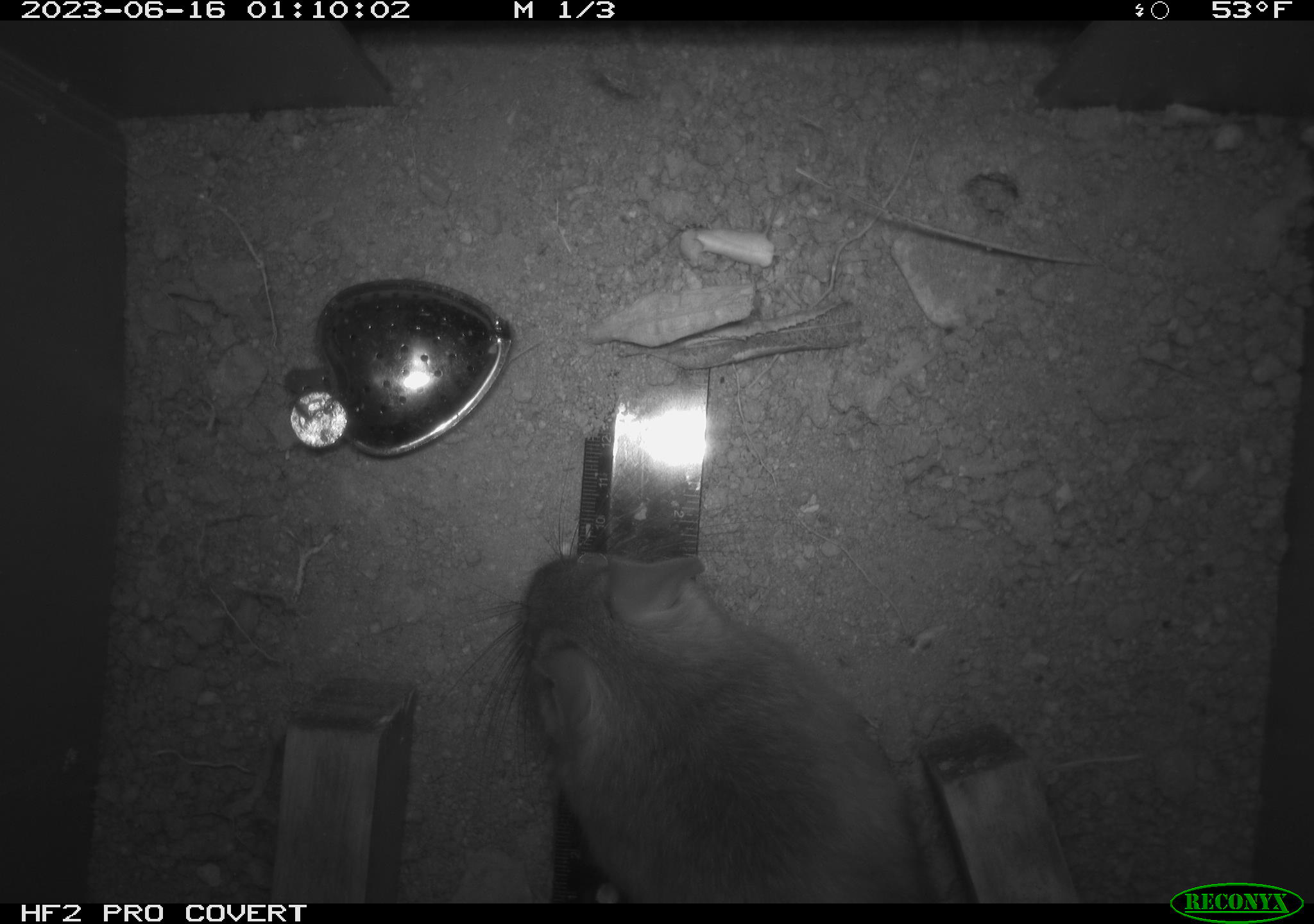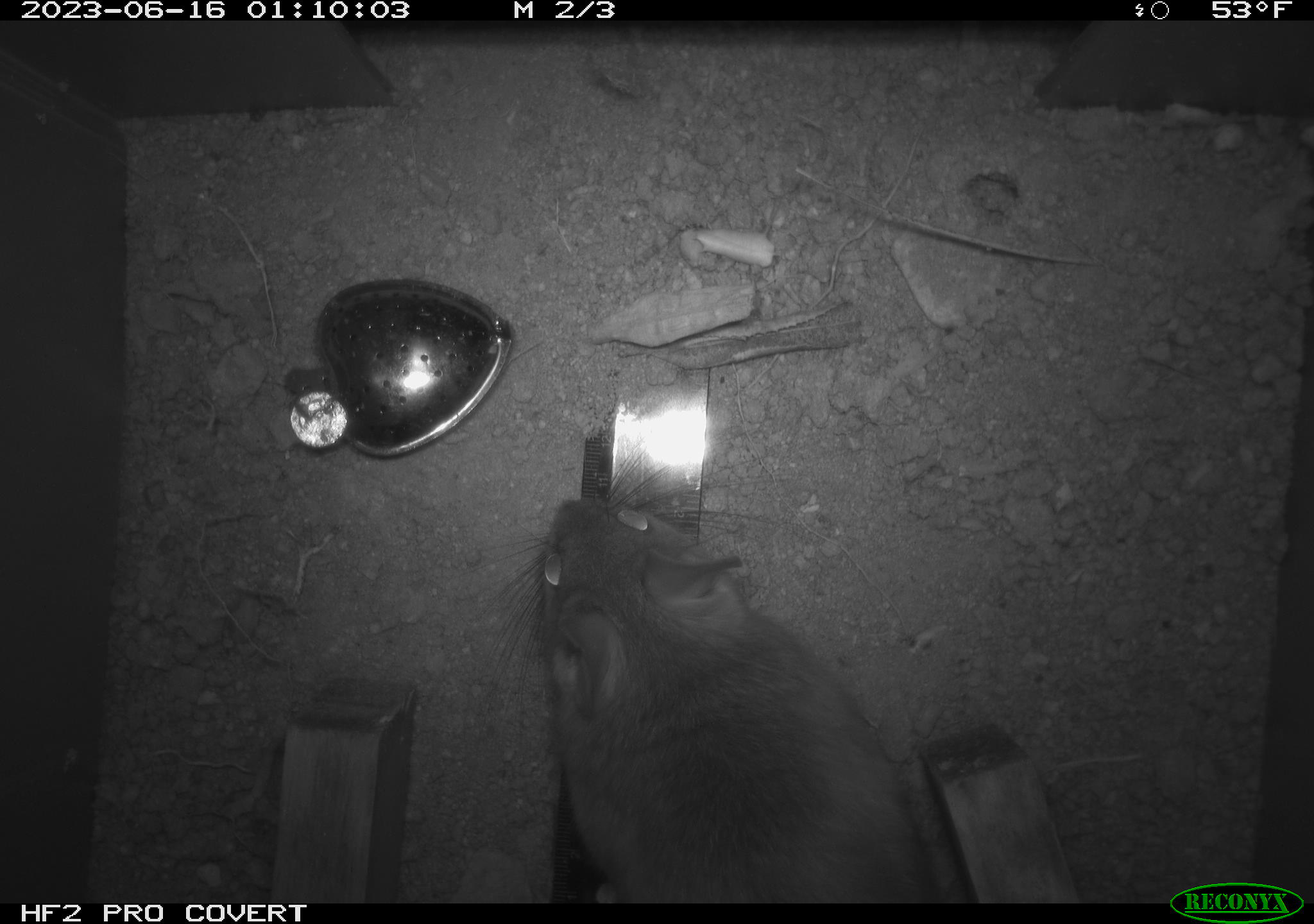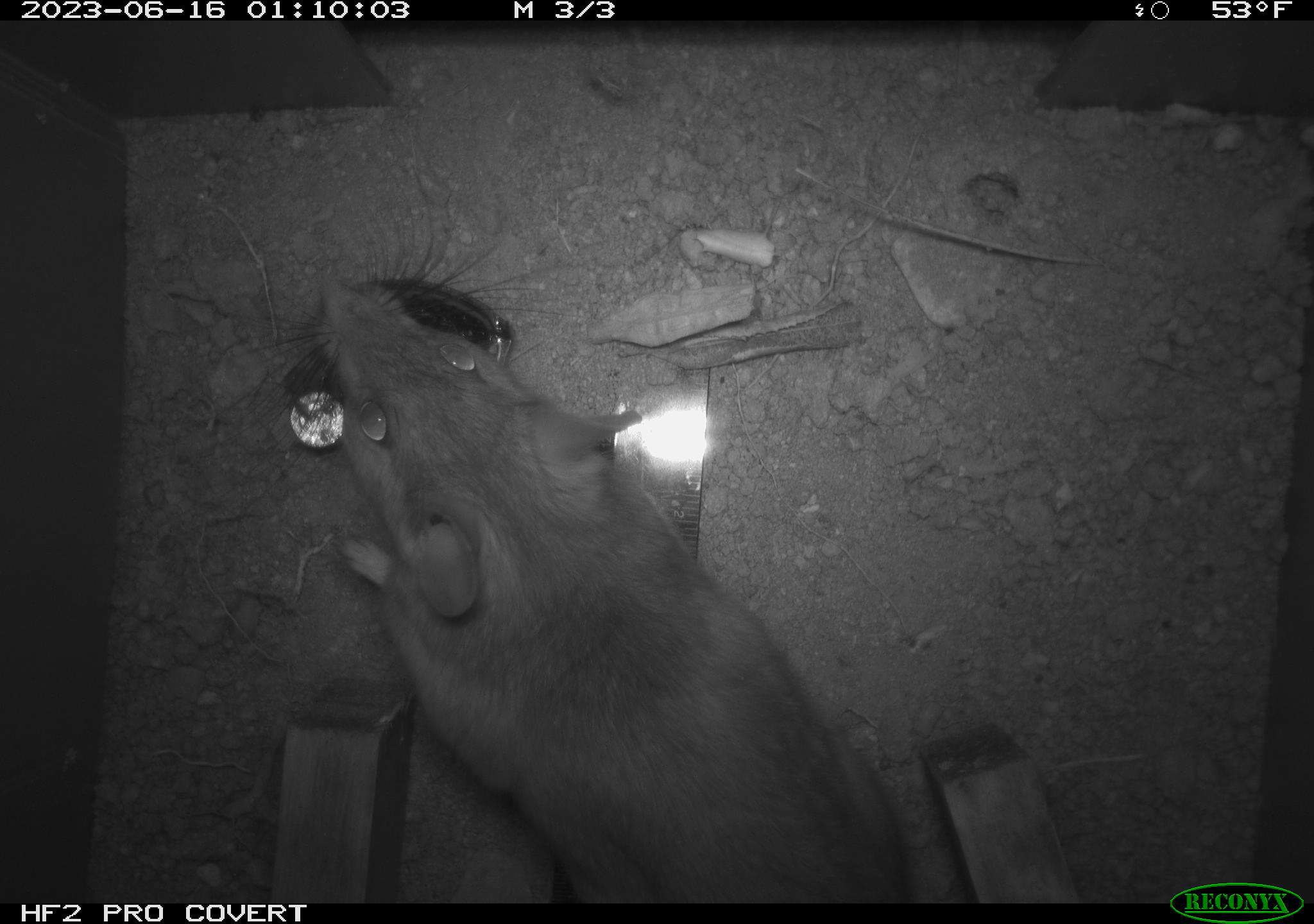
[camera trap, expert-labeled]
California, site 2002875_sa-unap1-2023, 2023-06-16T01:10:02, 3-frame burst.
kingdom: Animalia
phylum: Chordata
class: Mammalia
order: Rodentia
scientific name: Rodentia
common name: mouse species